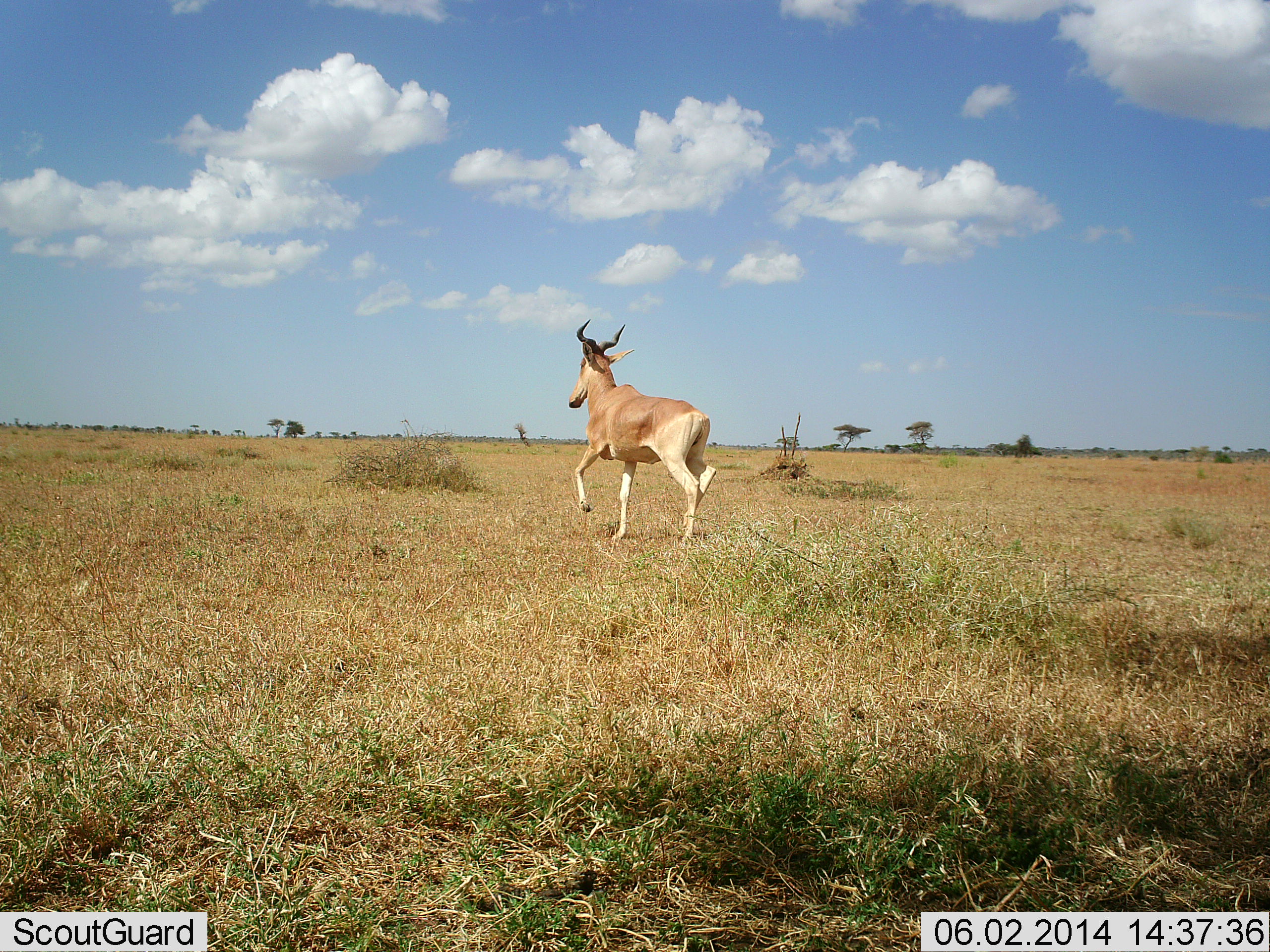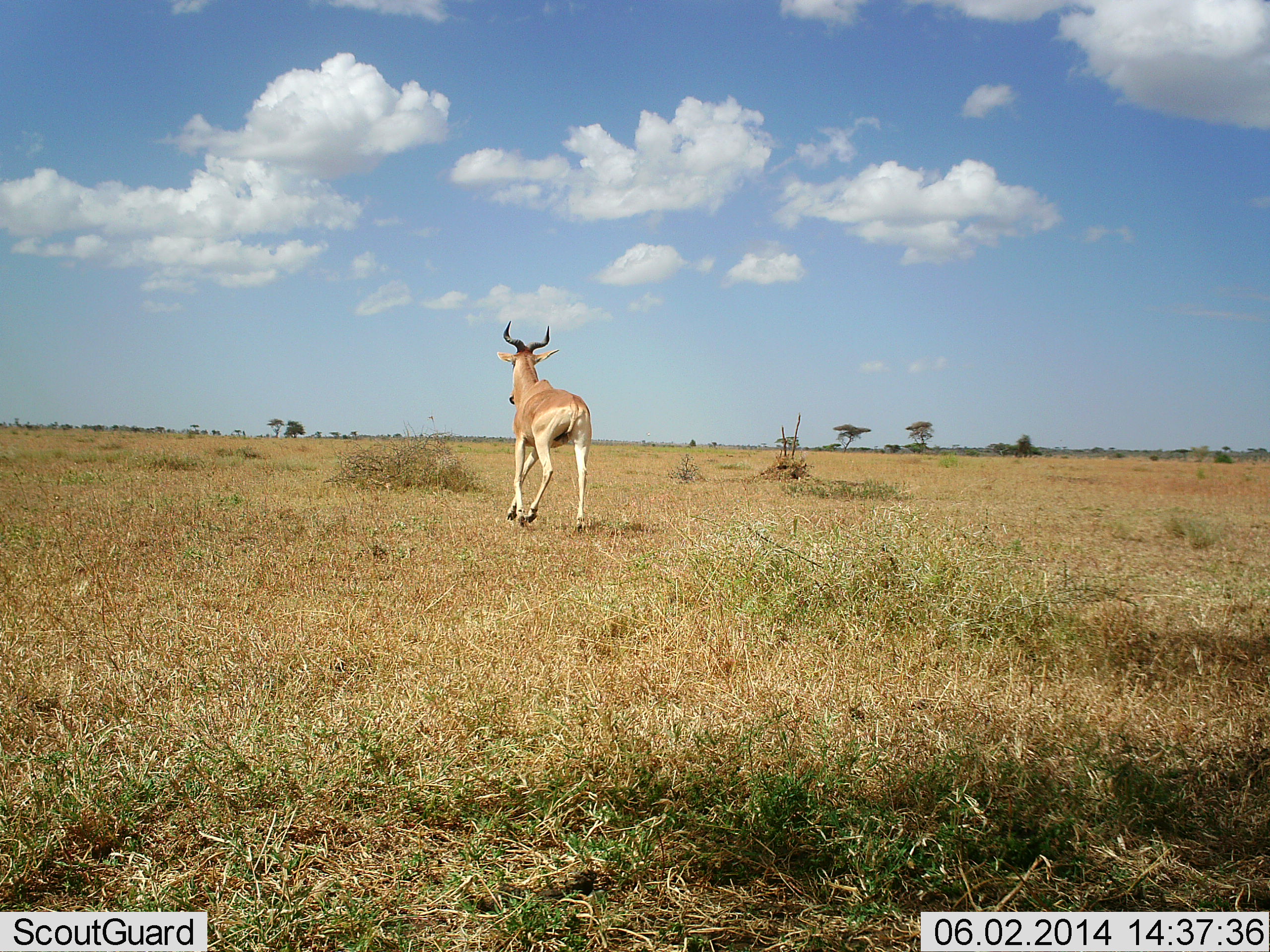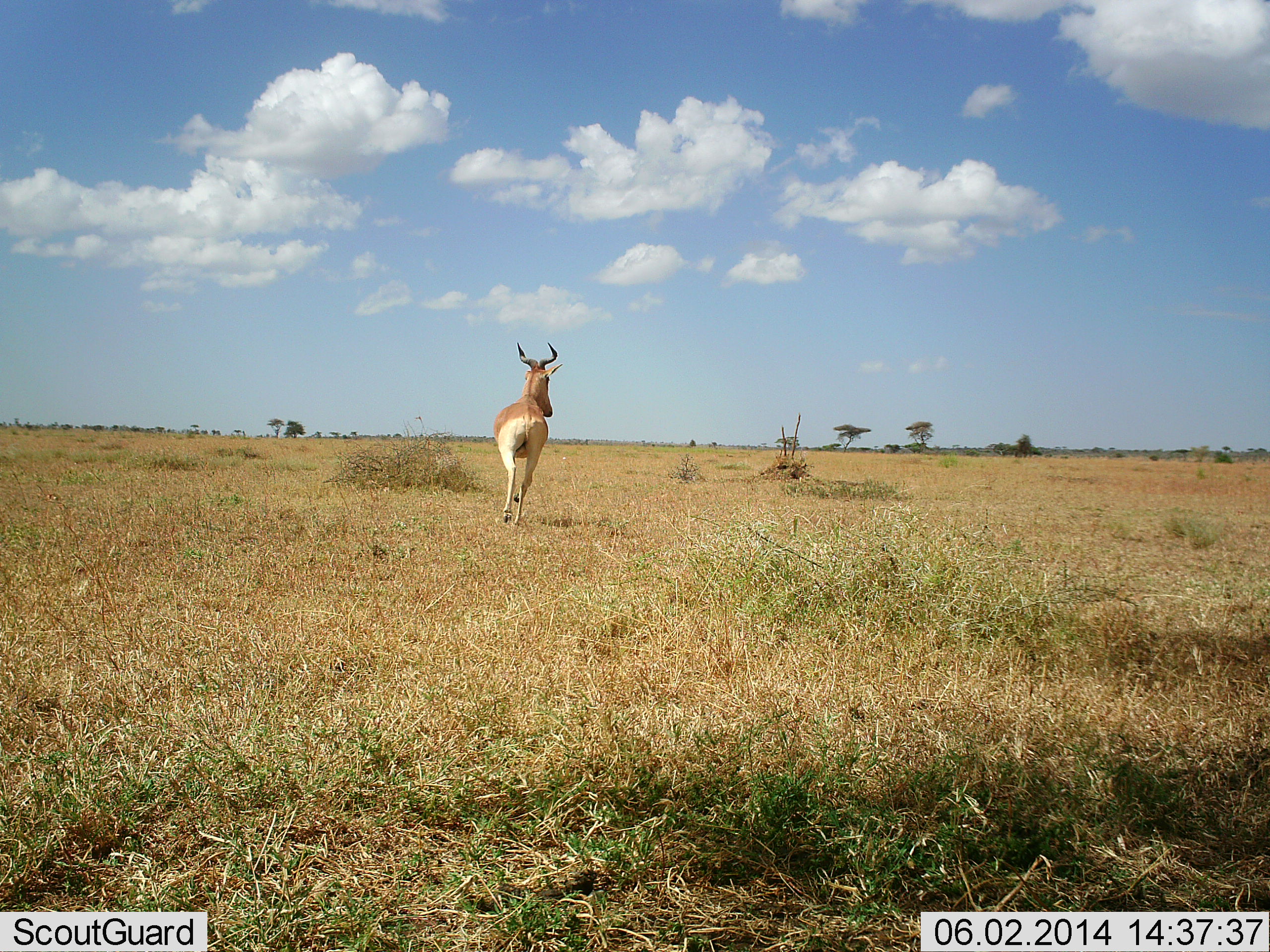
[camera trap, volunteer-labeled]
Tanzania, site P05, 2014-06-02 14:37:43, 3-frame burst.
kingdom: Animalia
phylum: Chordata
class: Mammalia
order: Artiodactyla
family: Bovidae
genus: Alcelaphus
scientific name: Alcelaphus buselaphus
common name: hartebeest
Hartebeest (Alcelaphus buselaphus), count 1. Behavior (volunteer vote fractions): standing 0%, resting 0%, moving 100%, interacting 0%. Young present (vote fraction): 0%. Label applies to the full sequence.